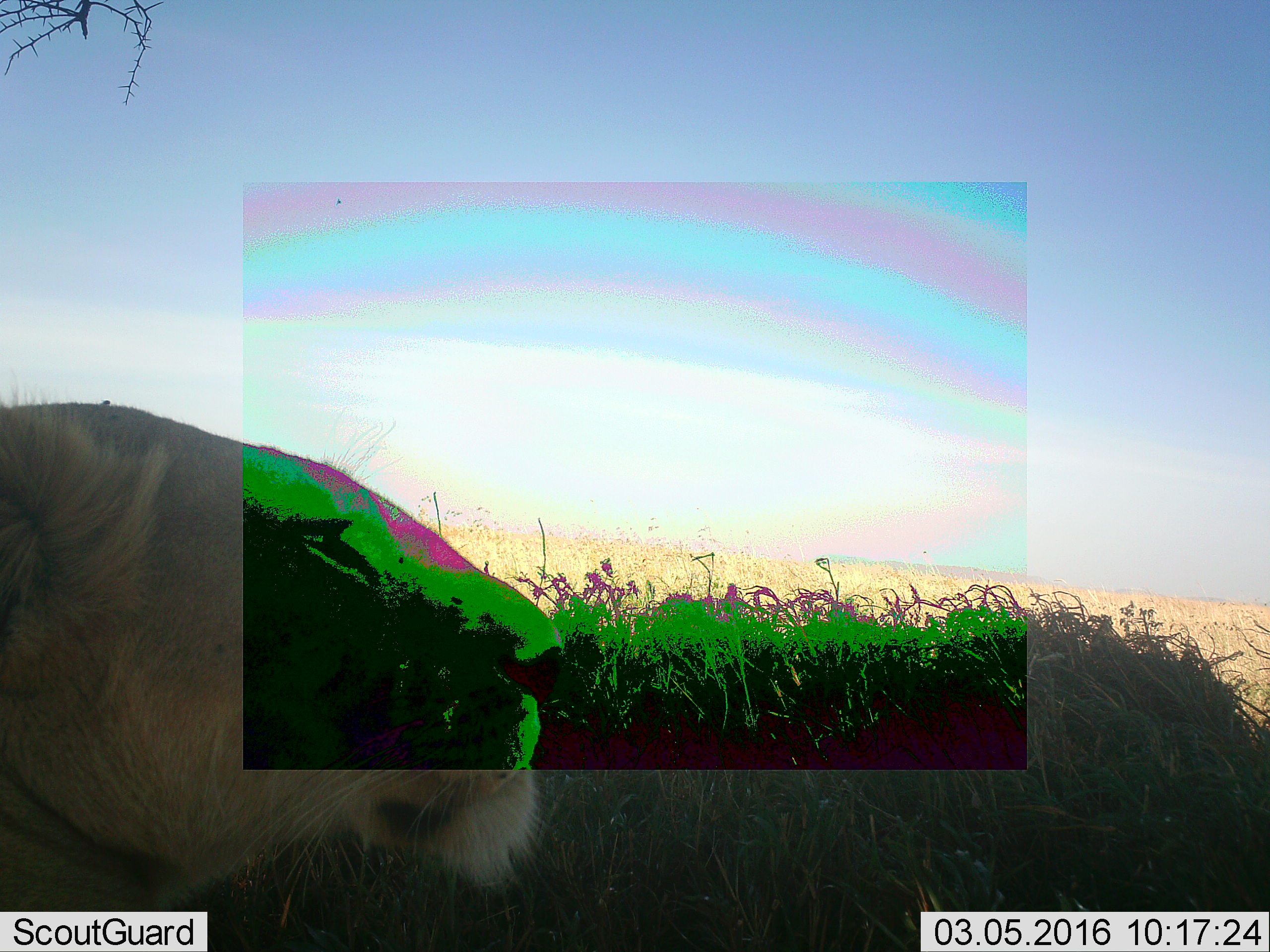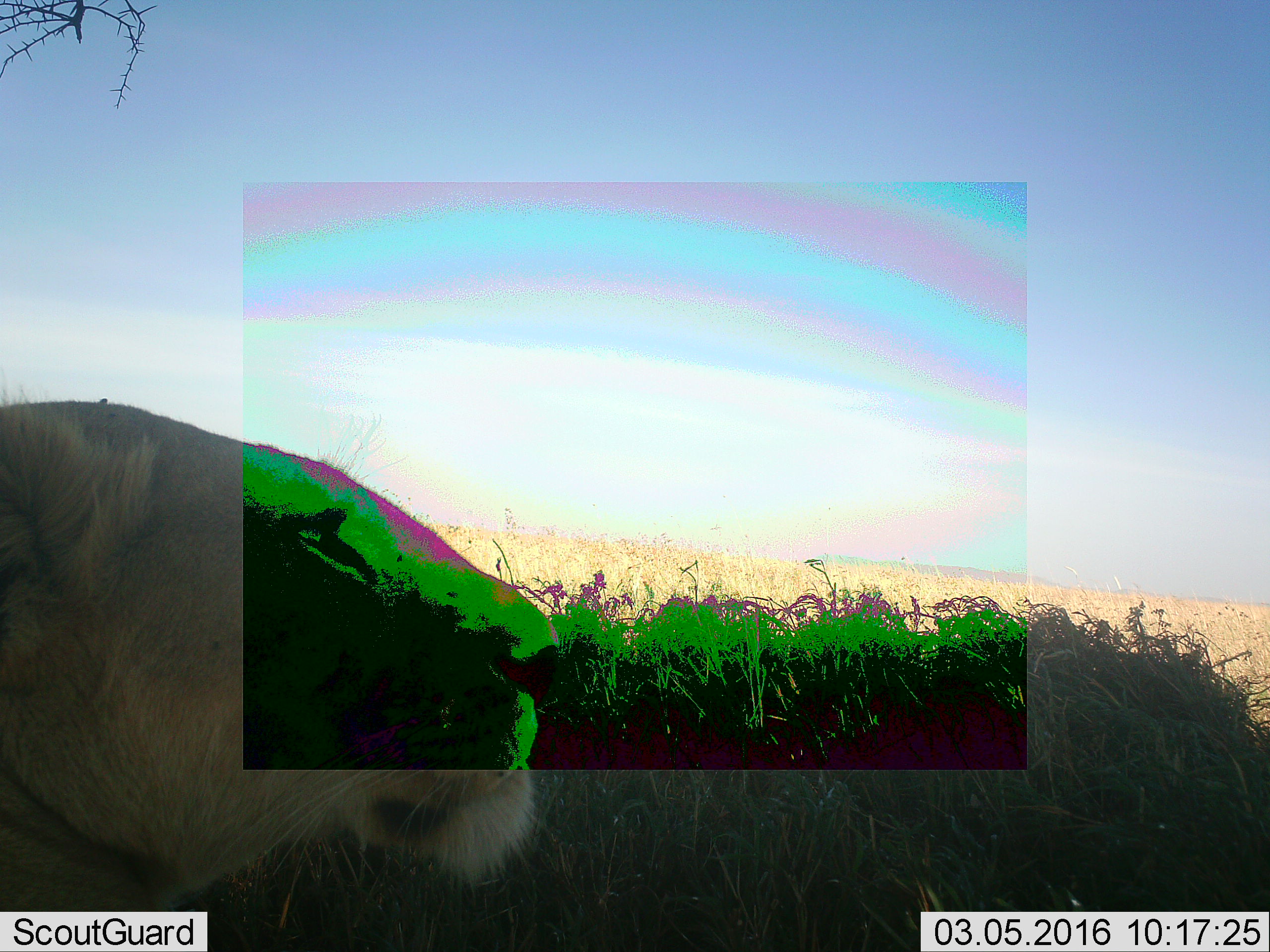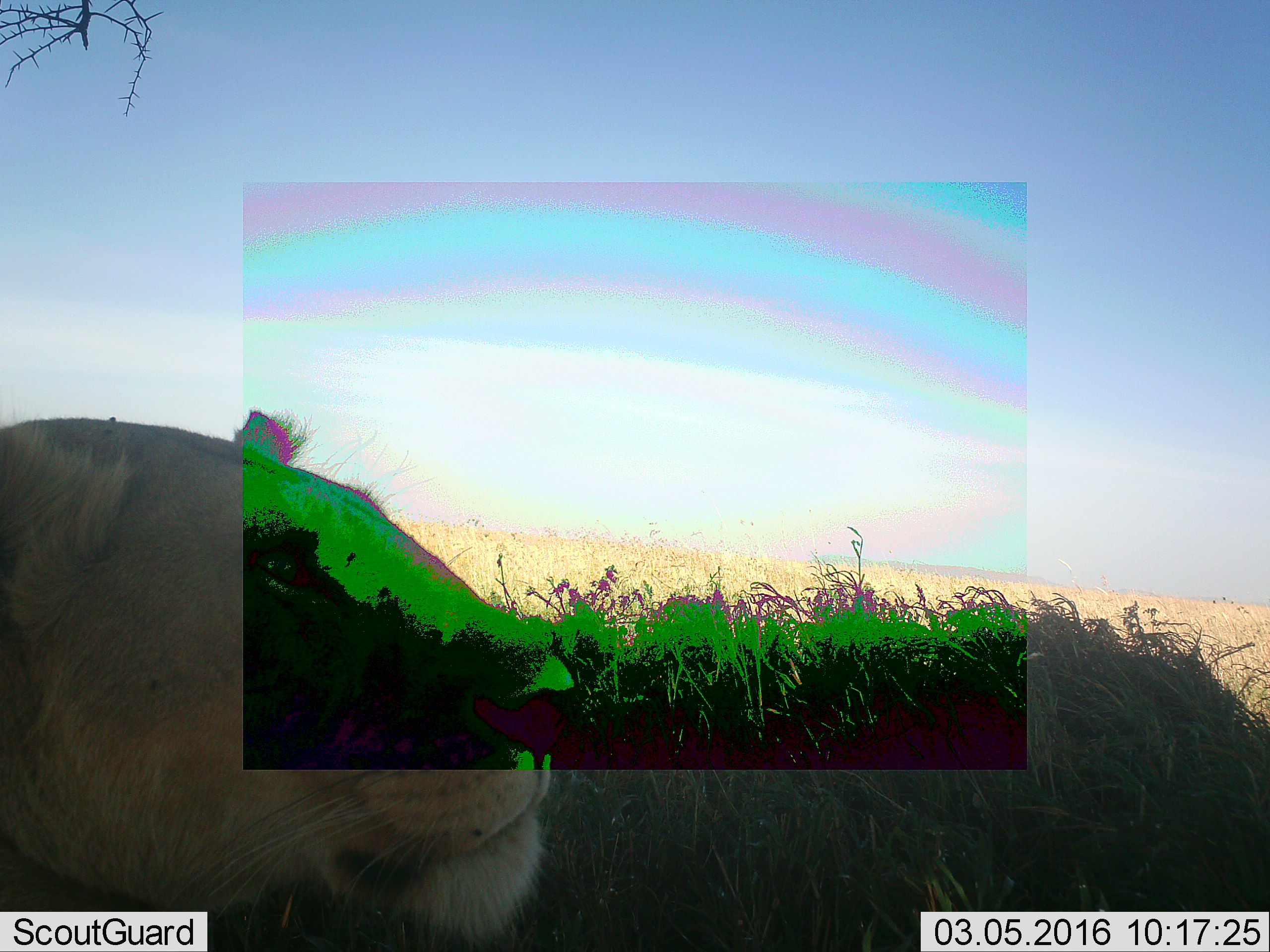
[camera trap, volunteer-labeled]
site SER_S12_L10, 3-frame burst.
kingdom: Animalia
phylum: Chordata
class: Mammalia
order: Carnivora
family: Felidae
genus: Panthera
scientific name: Panthera leo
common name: lion female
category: lionfemale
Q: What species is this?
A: Lionfemale (lion female) (Panthera leo).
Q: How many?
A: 1.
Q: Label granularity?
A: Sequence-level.